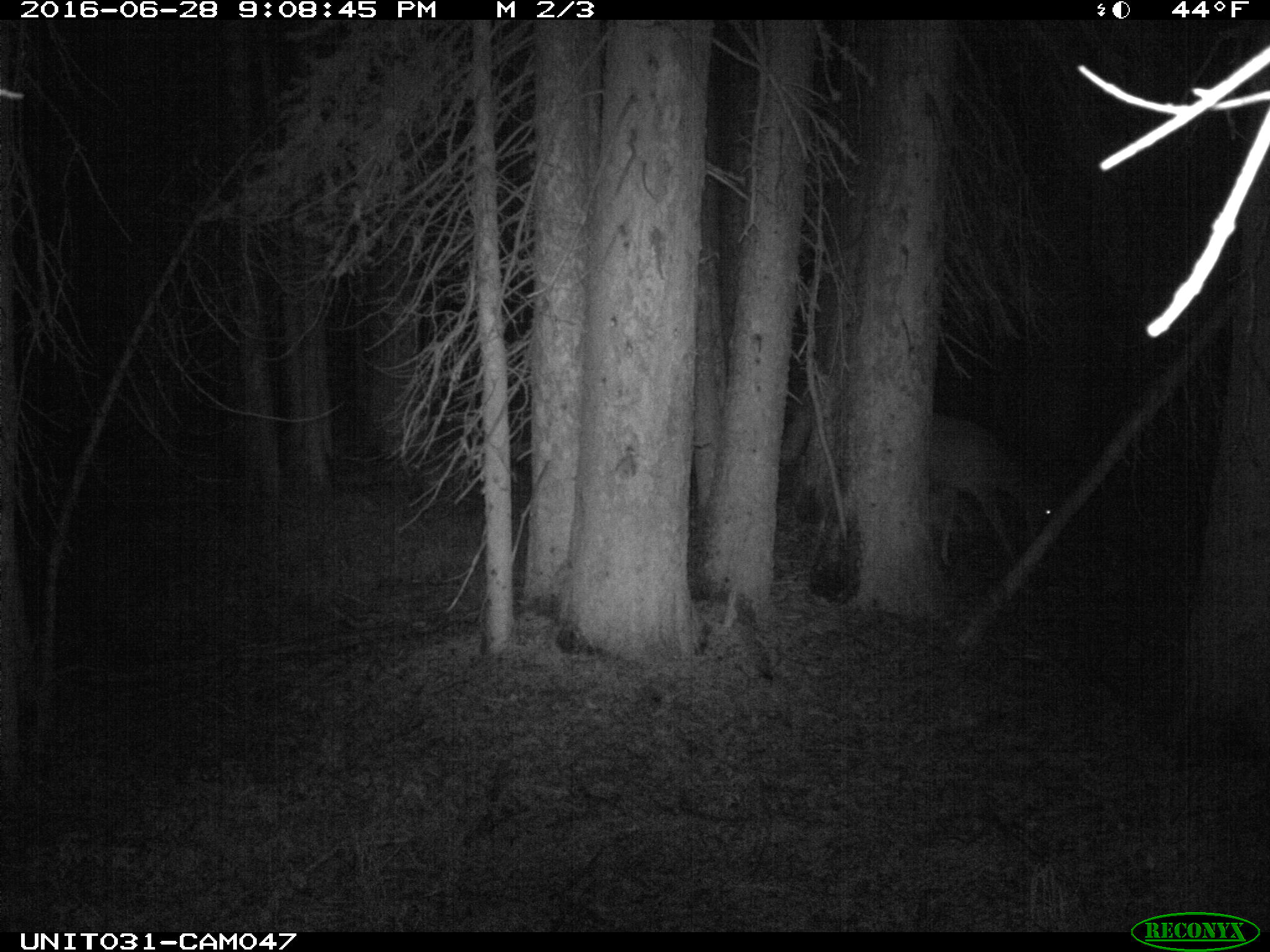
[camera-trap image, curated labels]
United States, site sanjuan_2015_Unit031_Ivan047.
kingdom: Animalia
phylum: Chordata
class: Mammalia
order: Artiodactyla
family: Cervidae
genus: Odocoileus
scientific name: Odocoileus hemionus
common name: mule deer